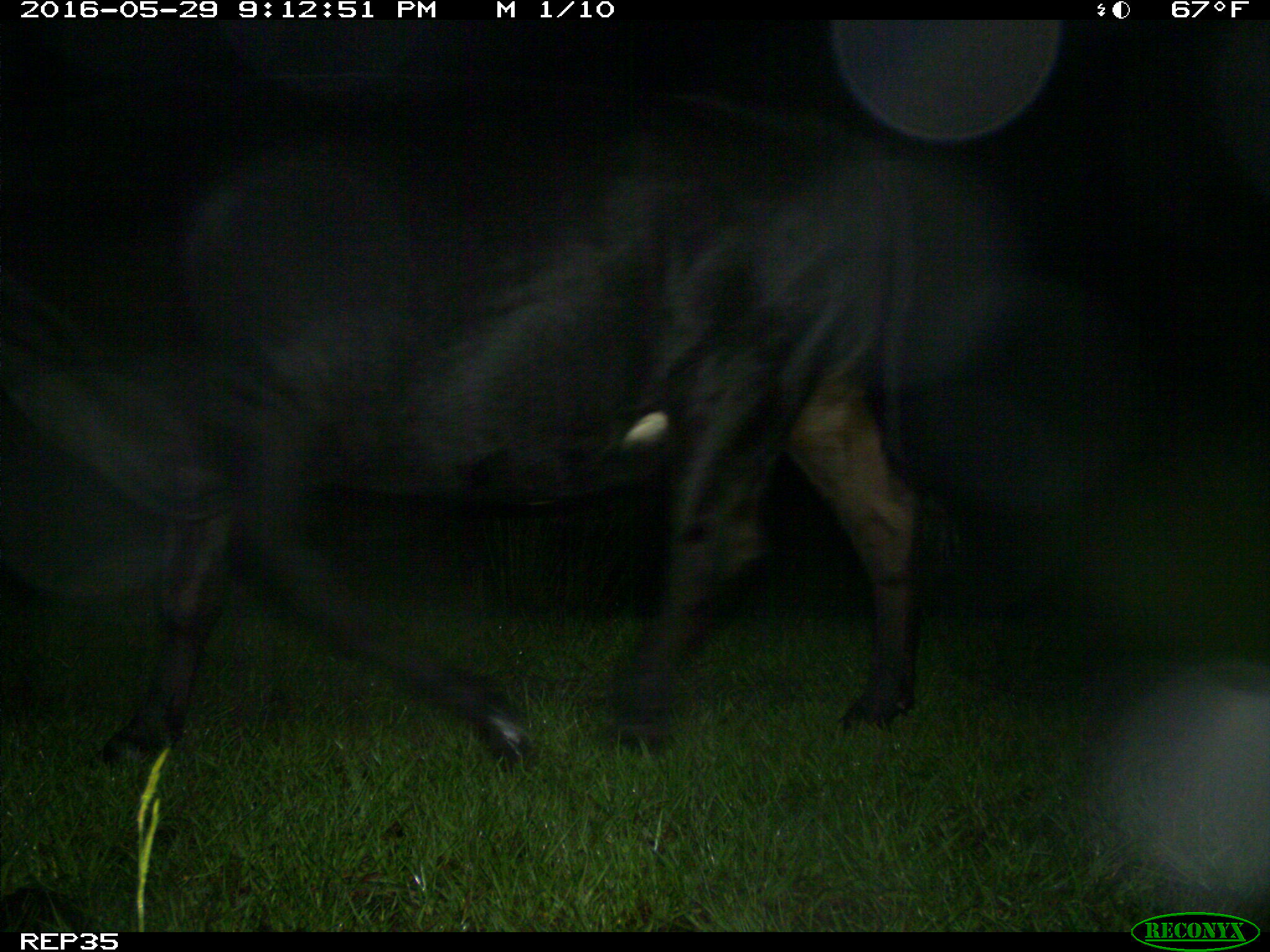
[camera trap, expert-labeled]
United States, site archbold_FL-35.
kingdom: Animalia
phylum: Chordata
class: Mammalia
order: Artiodactyla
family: Bovidae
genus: Bos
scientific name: Bos taurus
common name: domestic cow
Bos taurus (domestic cow).